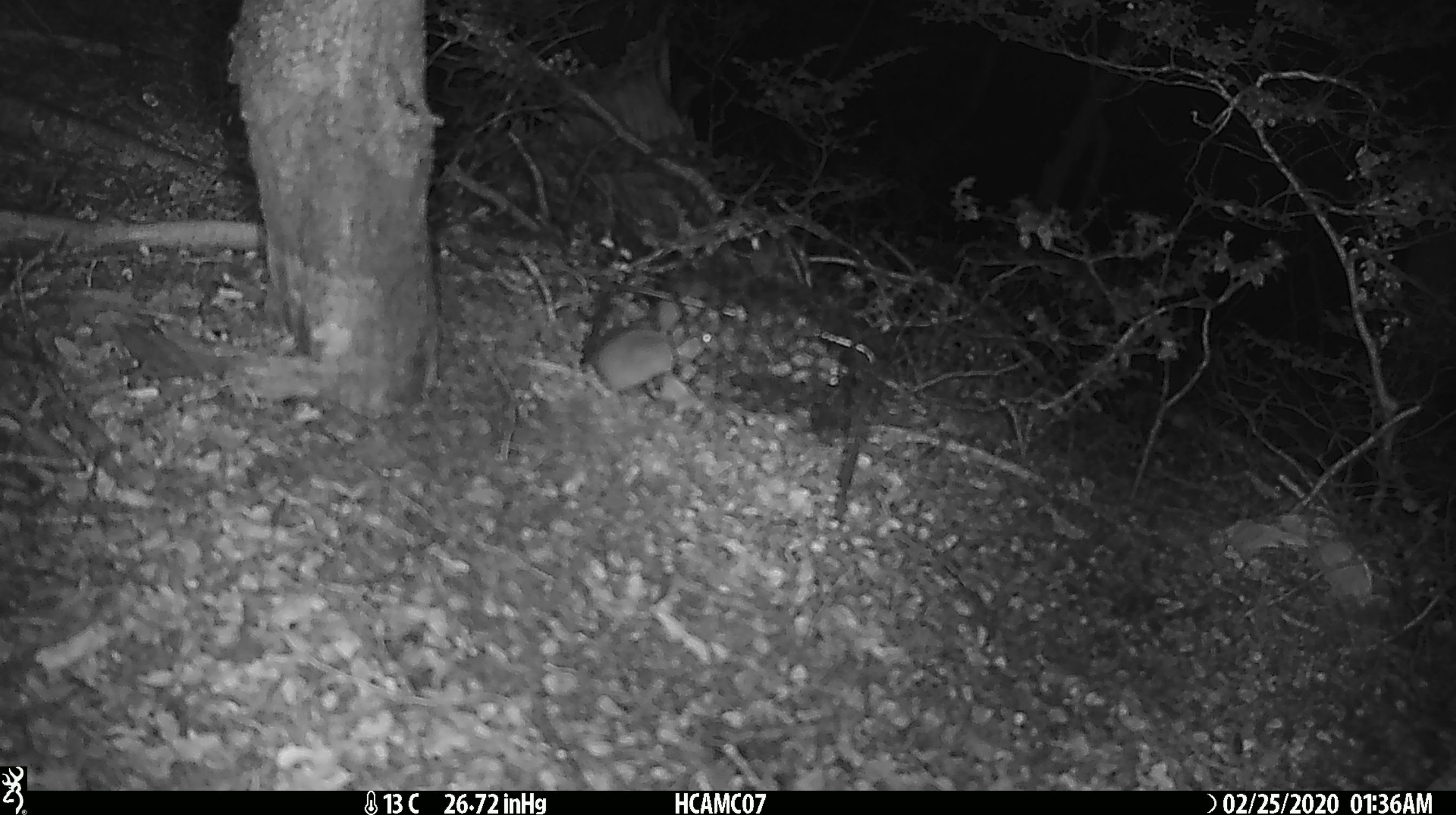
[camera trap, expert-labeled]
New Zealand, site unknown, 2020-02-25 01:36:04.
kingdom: Animalia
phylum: Chordata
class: Mammalia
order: Rodentia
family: Muridae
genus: Mus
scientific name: Mus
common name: mouse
Mouse (Mus).